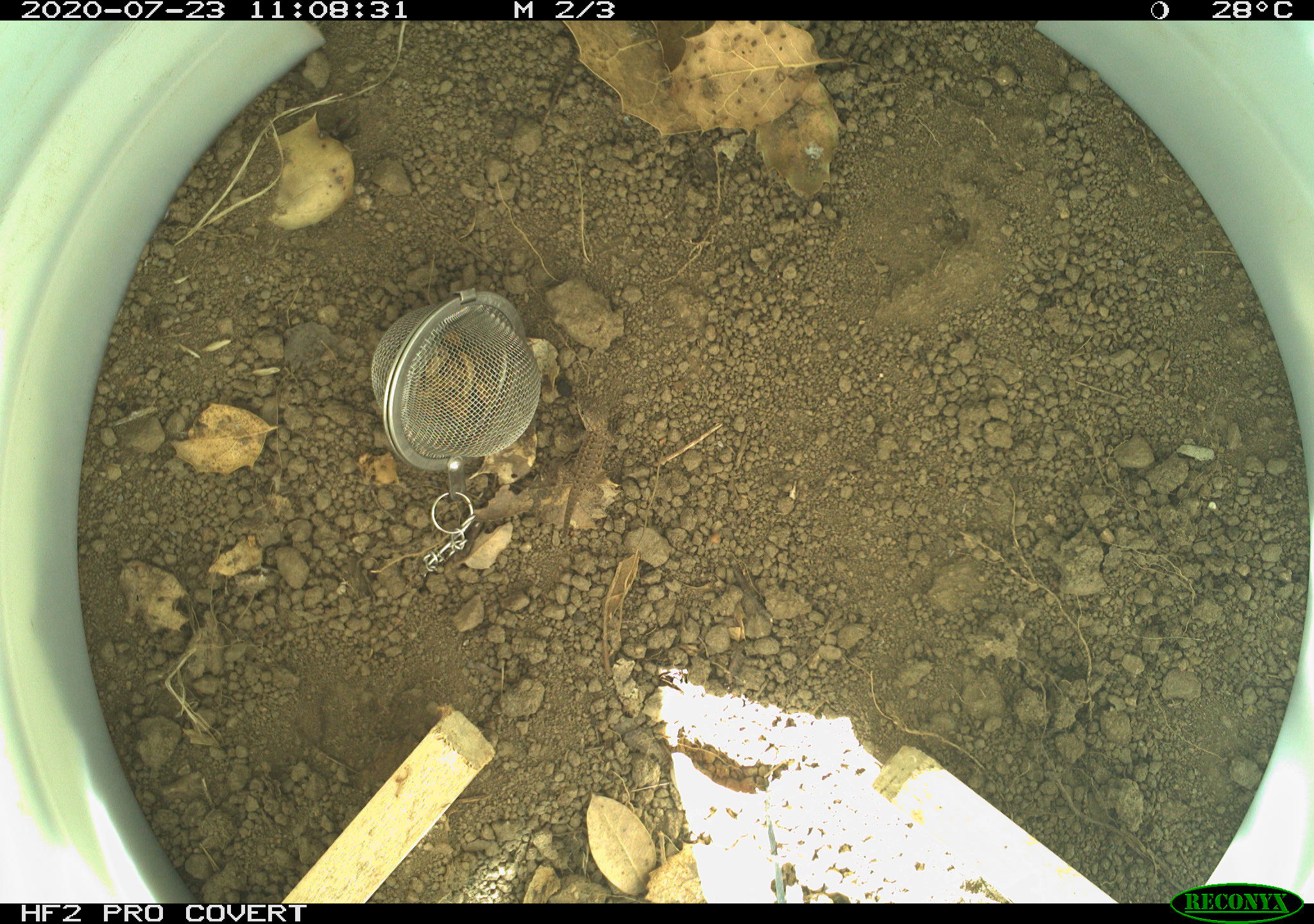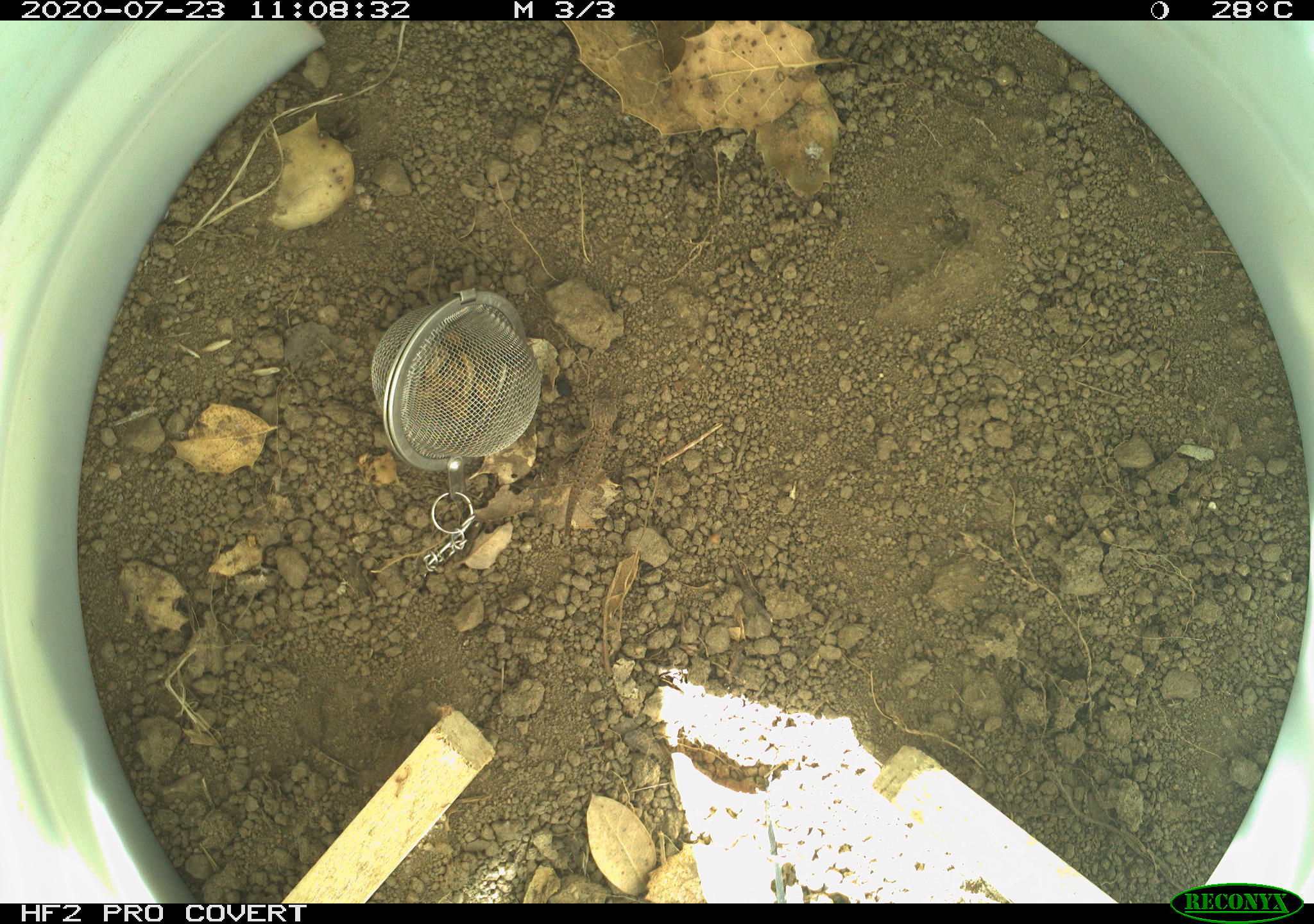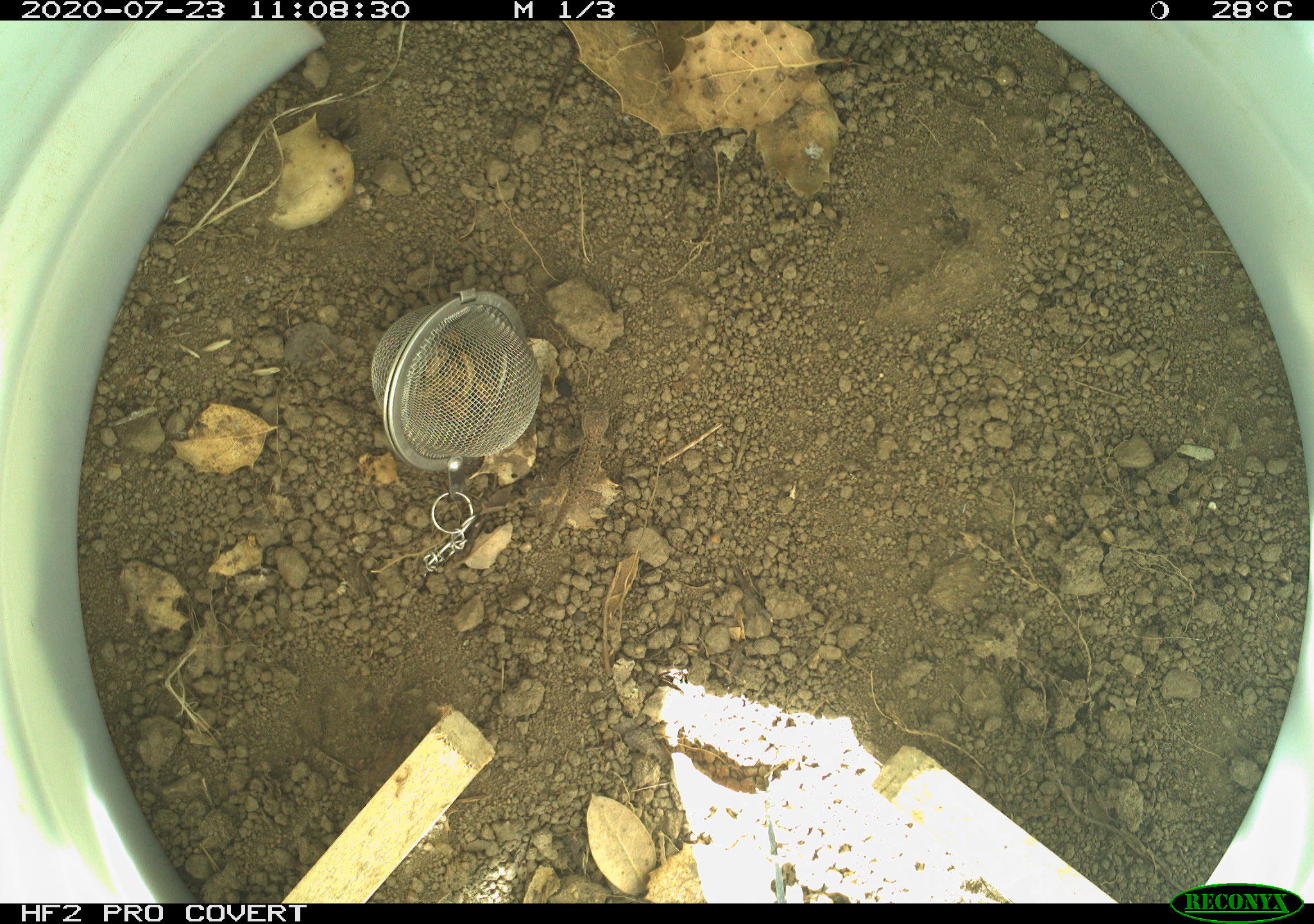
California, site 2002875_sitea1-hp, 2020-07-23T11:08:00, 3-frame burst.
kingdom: Animalia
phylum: Chordata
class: Reptilia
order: Squamata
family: Phrynosomatidae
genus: Sceloporus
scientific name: Sceloporus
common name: spiny lizards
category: sceloporus species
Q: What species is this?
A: Sceloporus species (spiny lizards) (Sceloporus).